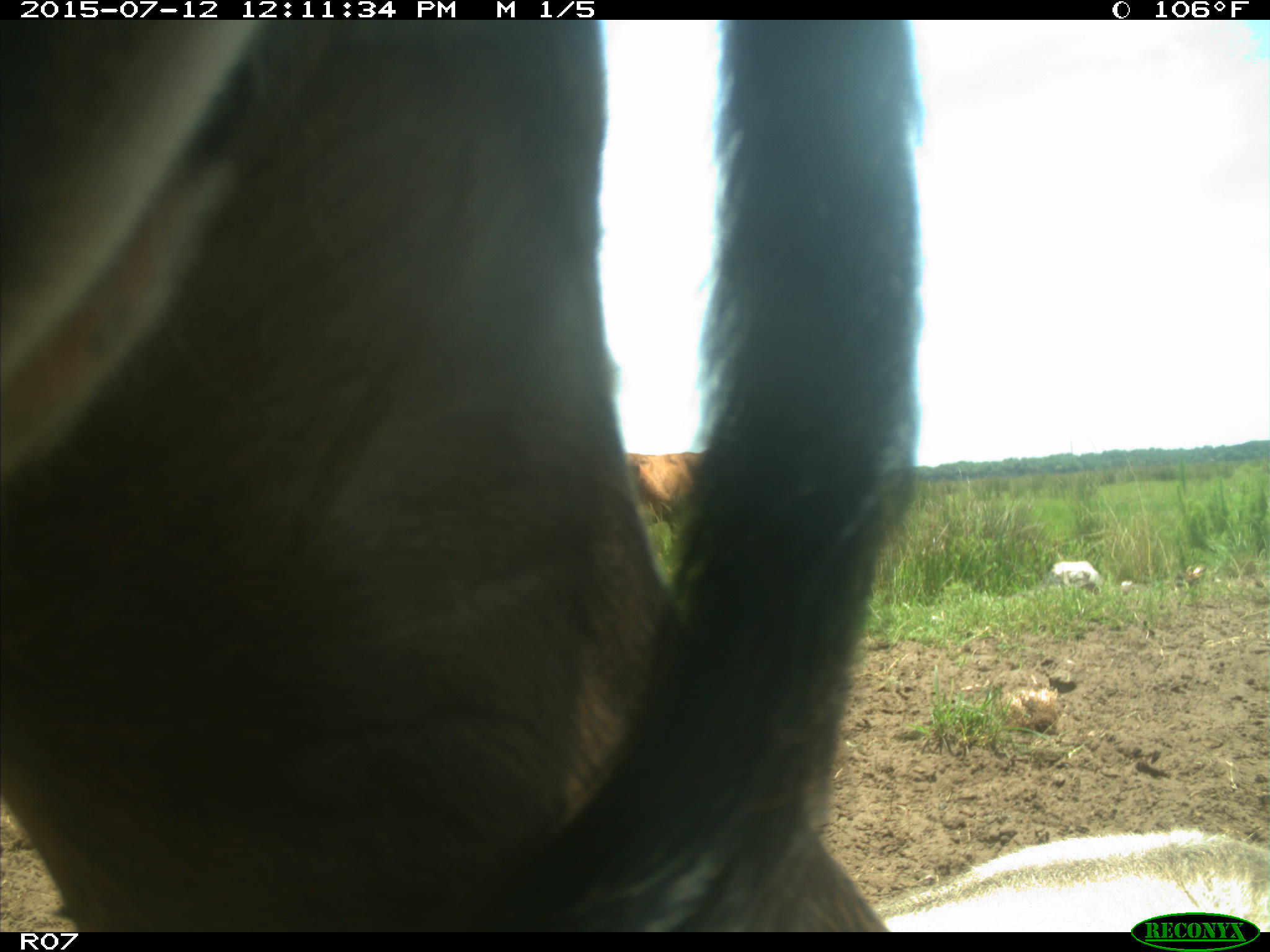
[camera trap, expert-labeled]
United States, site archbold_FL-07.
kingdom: Animalia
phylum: Chordata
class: Mammalia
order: Artiodactyla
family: Bovidae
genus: Bos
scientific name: Bos taurus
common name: domestic cow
Bos taurus (domestic cow).